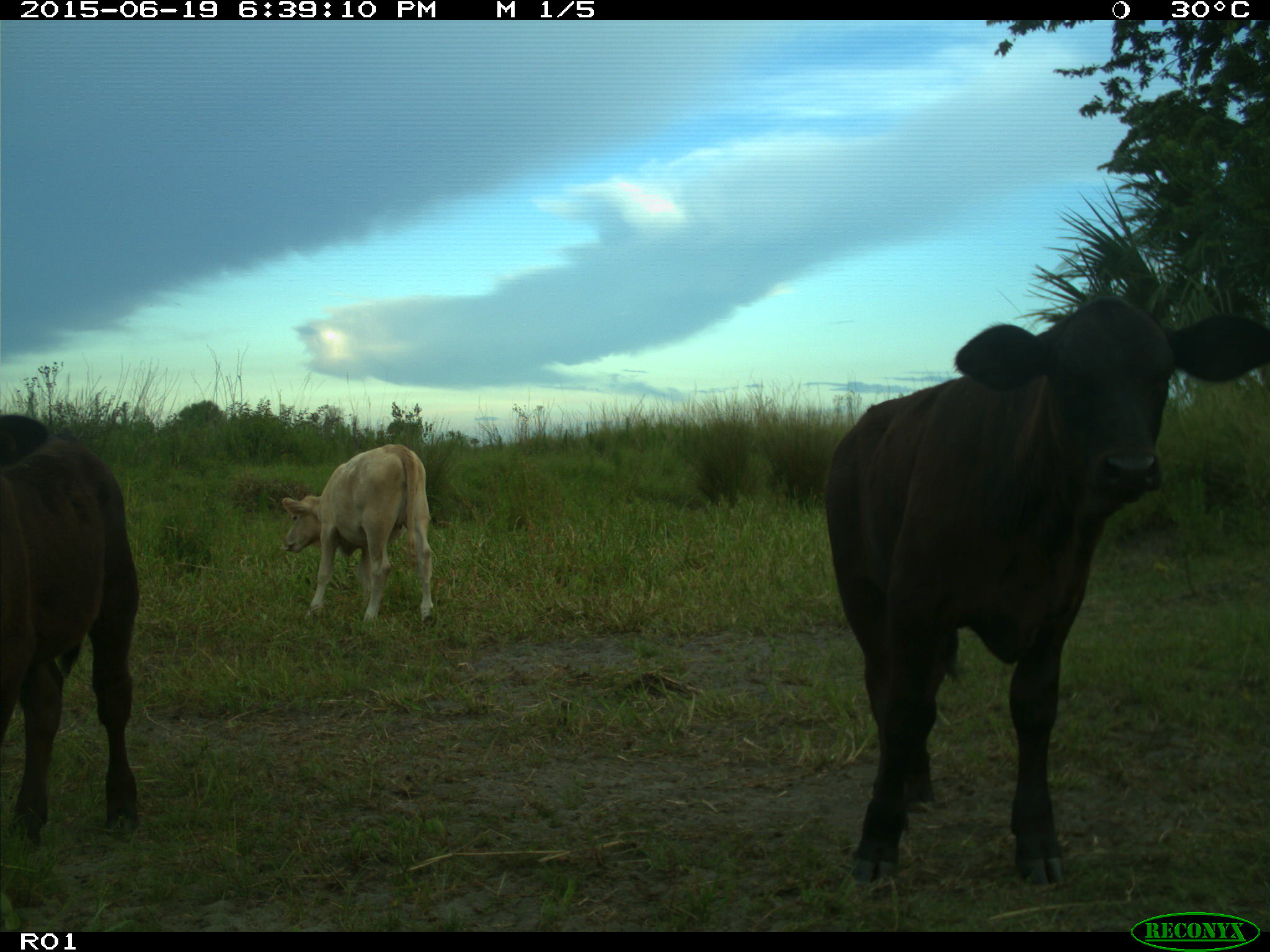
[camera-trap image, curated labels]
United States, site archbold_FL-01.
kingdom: Animalia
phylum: Chordata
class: Mammalia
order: Artiodactyla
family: Bovidae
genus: Bos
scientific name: Bos taurus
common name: domestic cow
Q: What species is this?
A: Bos taurus (domestic cow).